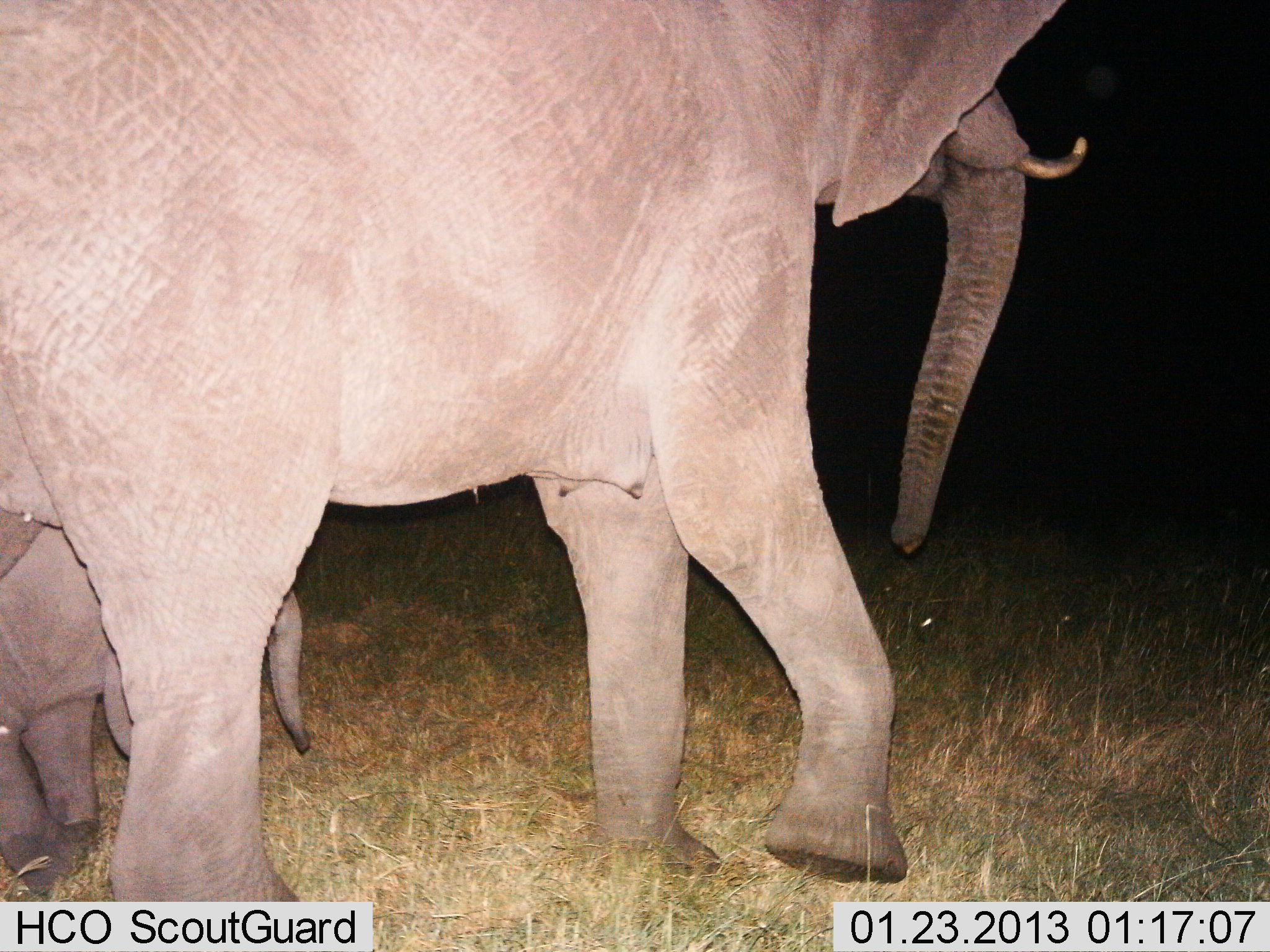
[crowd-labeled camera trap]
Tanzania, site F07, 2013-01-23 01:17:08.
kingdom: Animalia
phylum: Chordata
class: Mammalia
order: Proboscidea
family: Elephantidae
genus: Loxodonta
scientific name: Loxodonta africana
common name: african bush elephant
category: elephant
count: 2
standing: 19%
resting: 0%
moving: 78%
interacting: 4%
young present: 78%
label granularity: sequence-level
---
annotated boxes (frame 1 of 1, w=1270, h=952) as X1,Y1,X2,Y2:
animal: 0,1,1086,951; 0,503,314,896